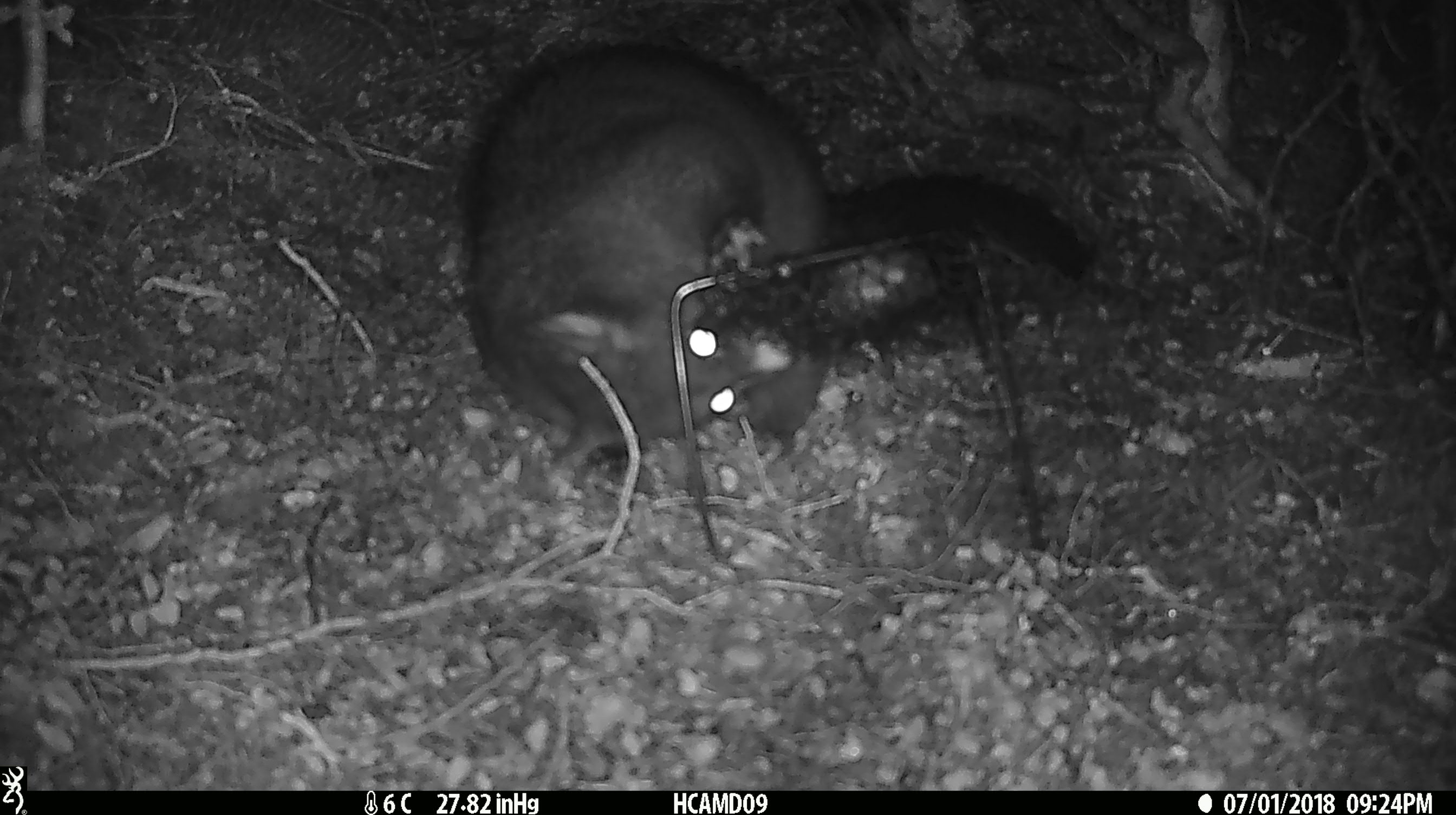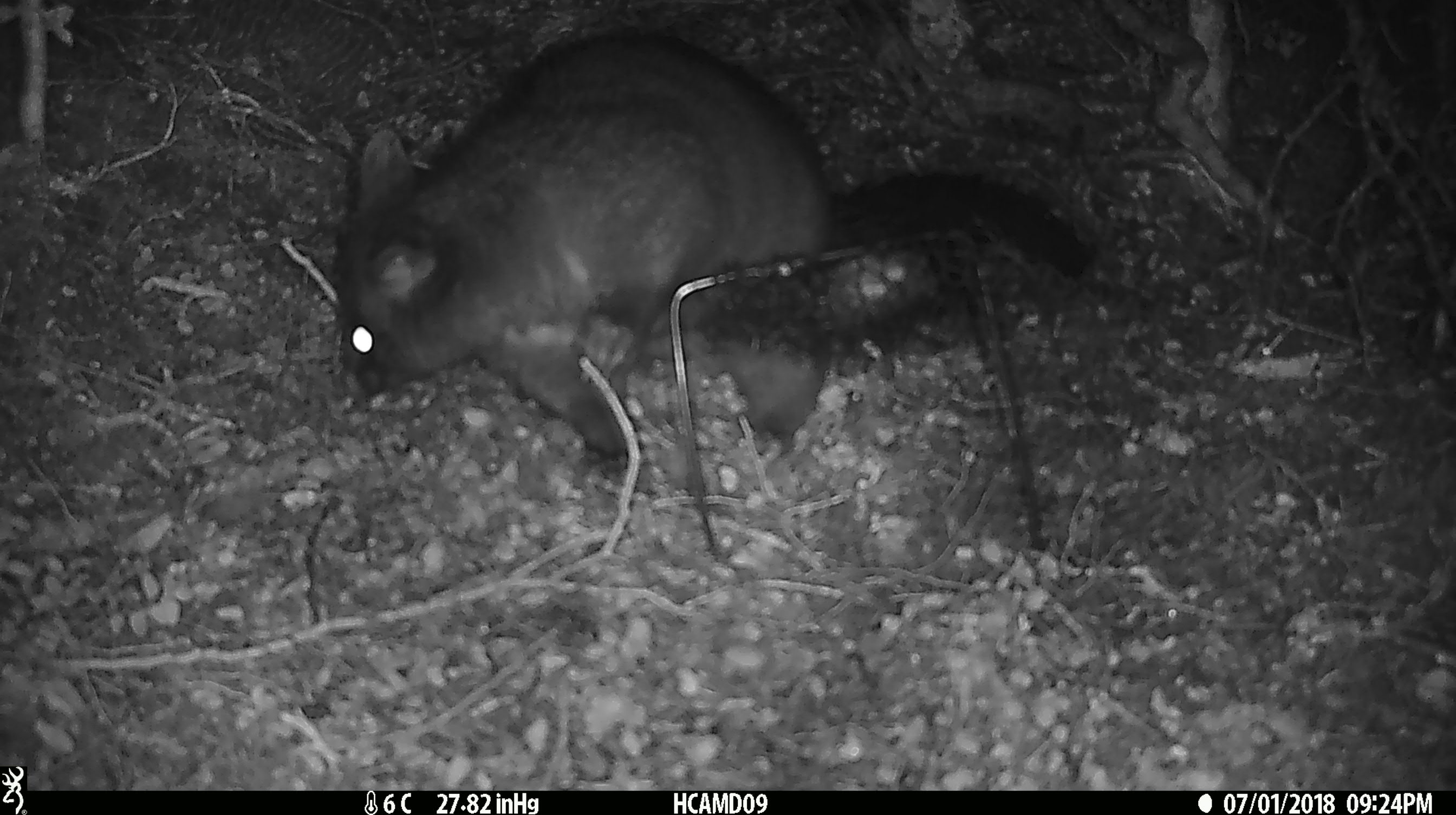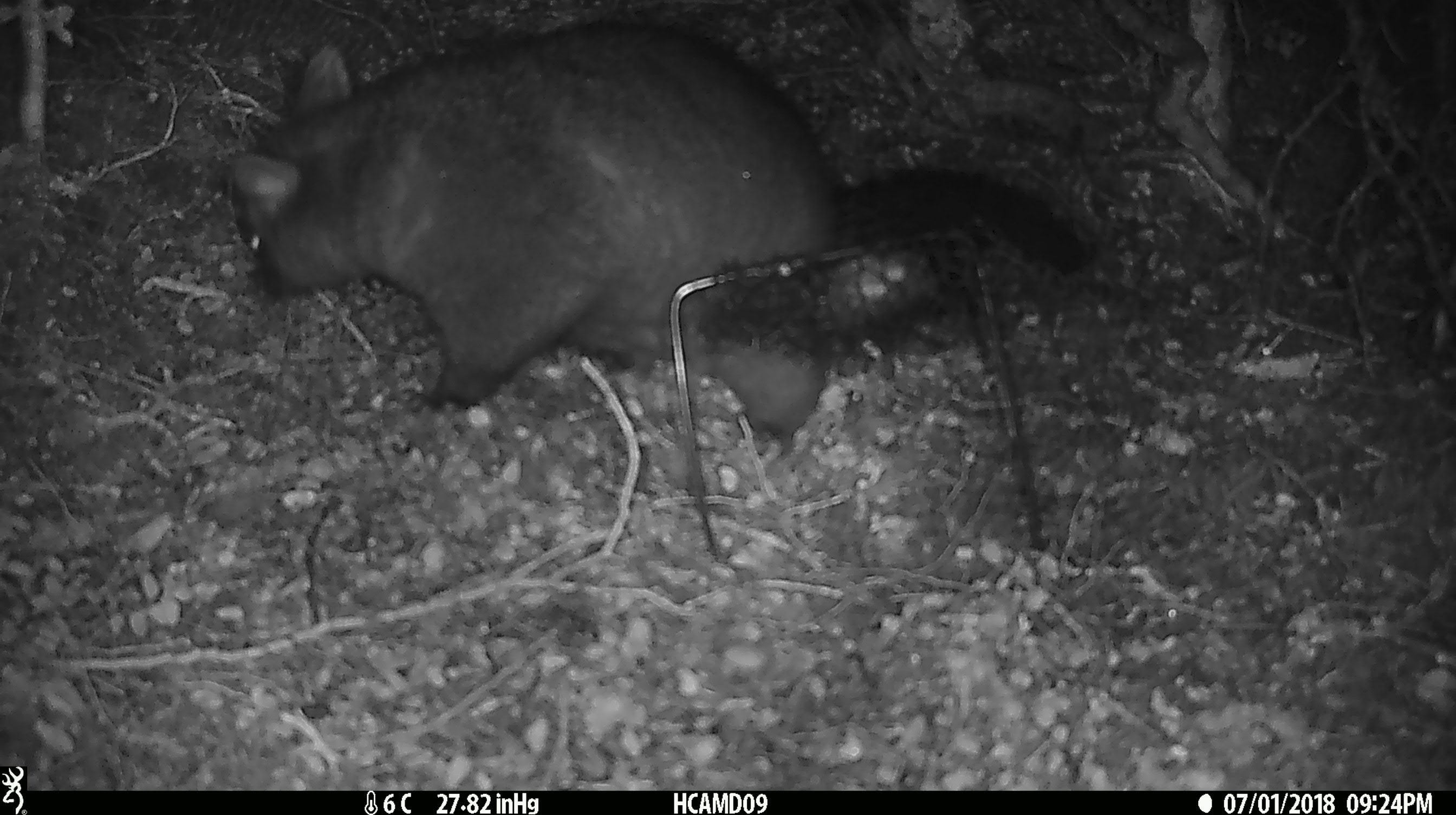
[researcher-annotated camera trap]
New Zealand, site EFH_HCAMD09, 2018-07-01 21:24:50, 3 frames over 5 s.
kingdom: Animalia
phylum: Chordata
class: Mammalia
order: Diprotodontia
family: Phalangeridae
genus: Trichosurus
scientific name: Trichosurus vulpecula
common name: common brushtail possum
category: possum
Possum (common brushtail possum) (Trichosurus vulpecula).